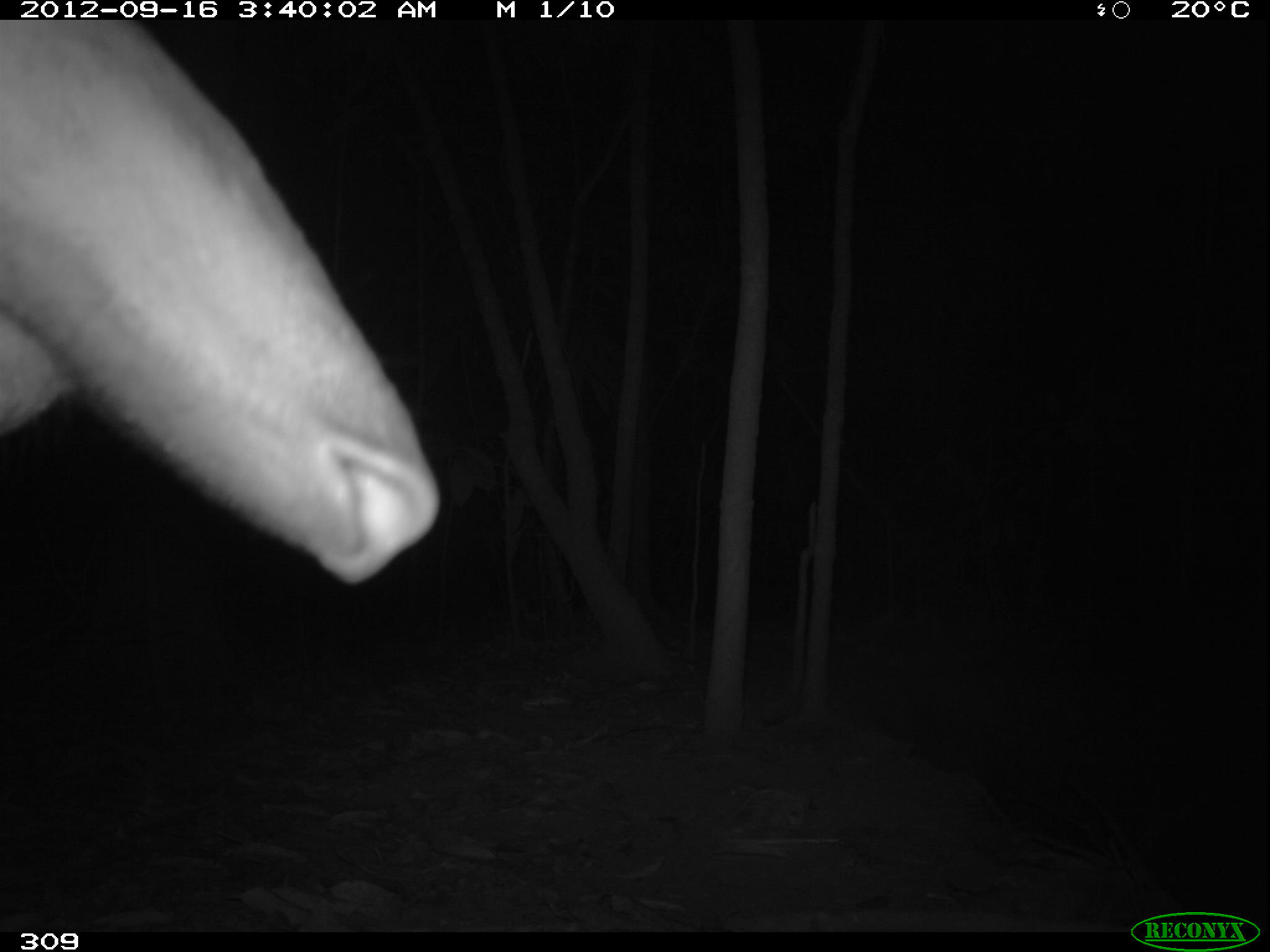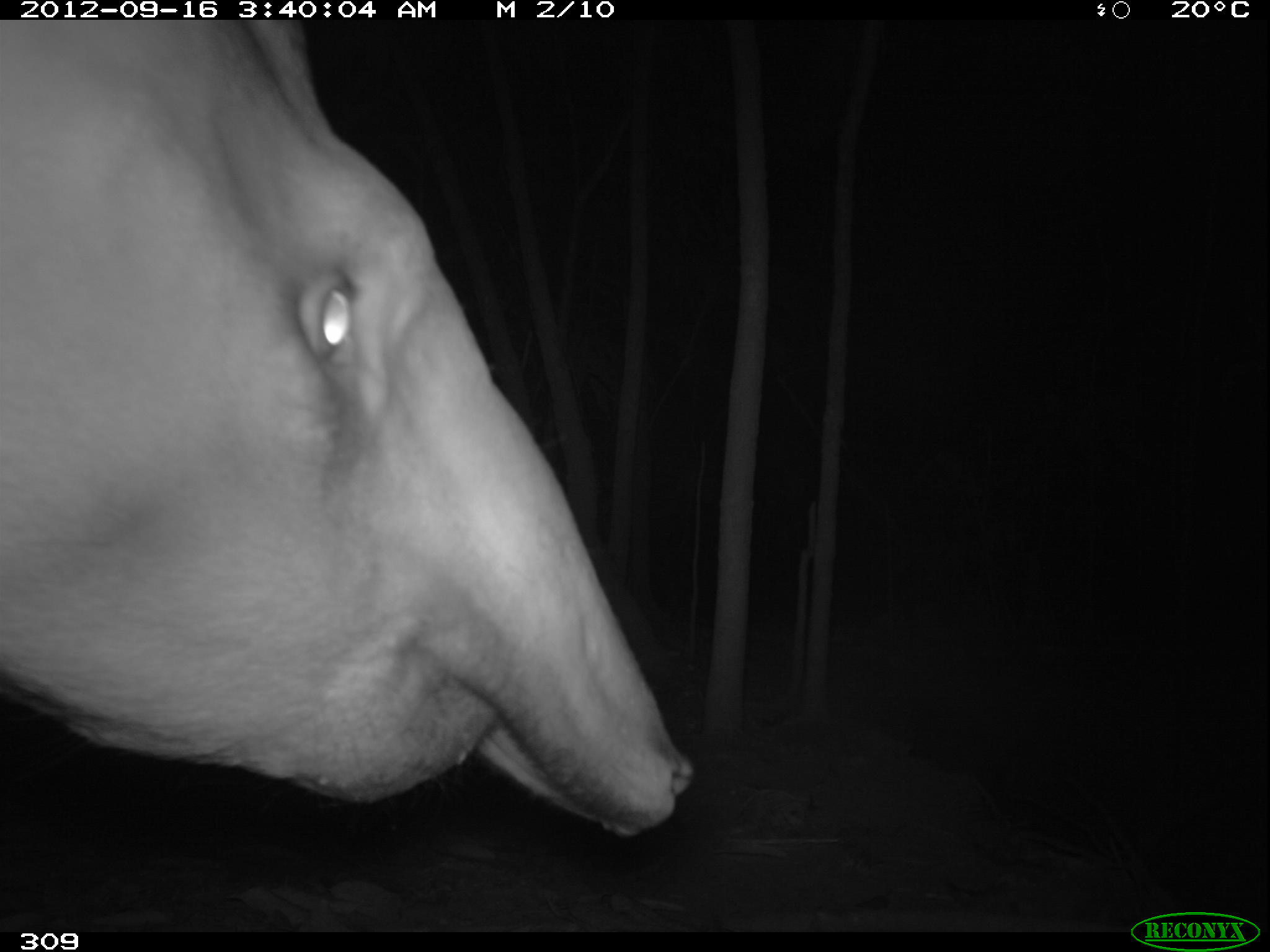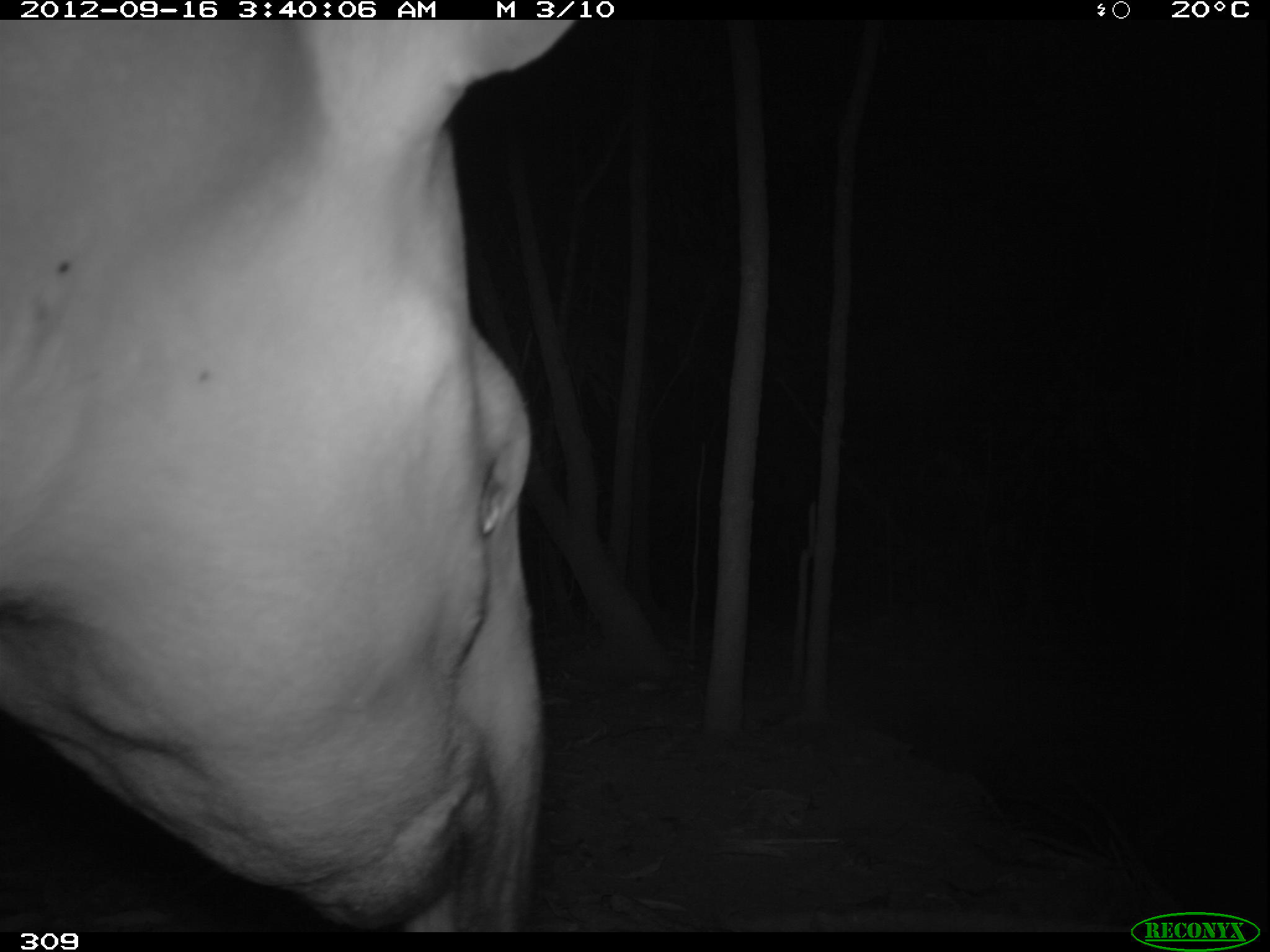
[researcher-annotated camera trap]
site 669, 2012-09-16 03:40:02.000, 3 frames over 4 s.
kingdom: Animalia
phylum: Chordata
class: Mammalia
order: Perissodactyla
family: Tapiridae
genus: Tapirus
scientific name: Tapirus terrestris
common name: south american tapir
Tapirus terrestris (south american tapir).